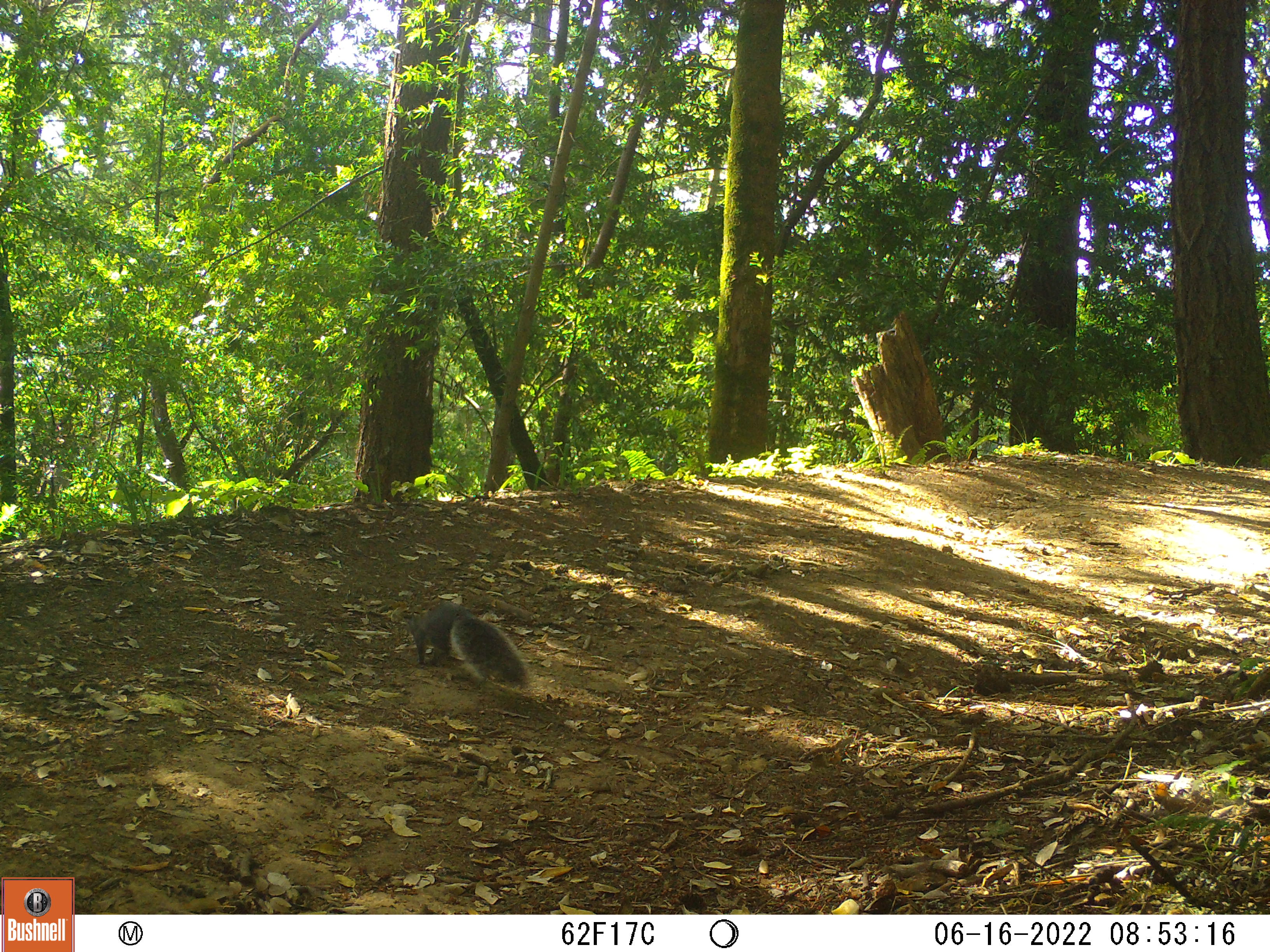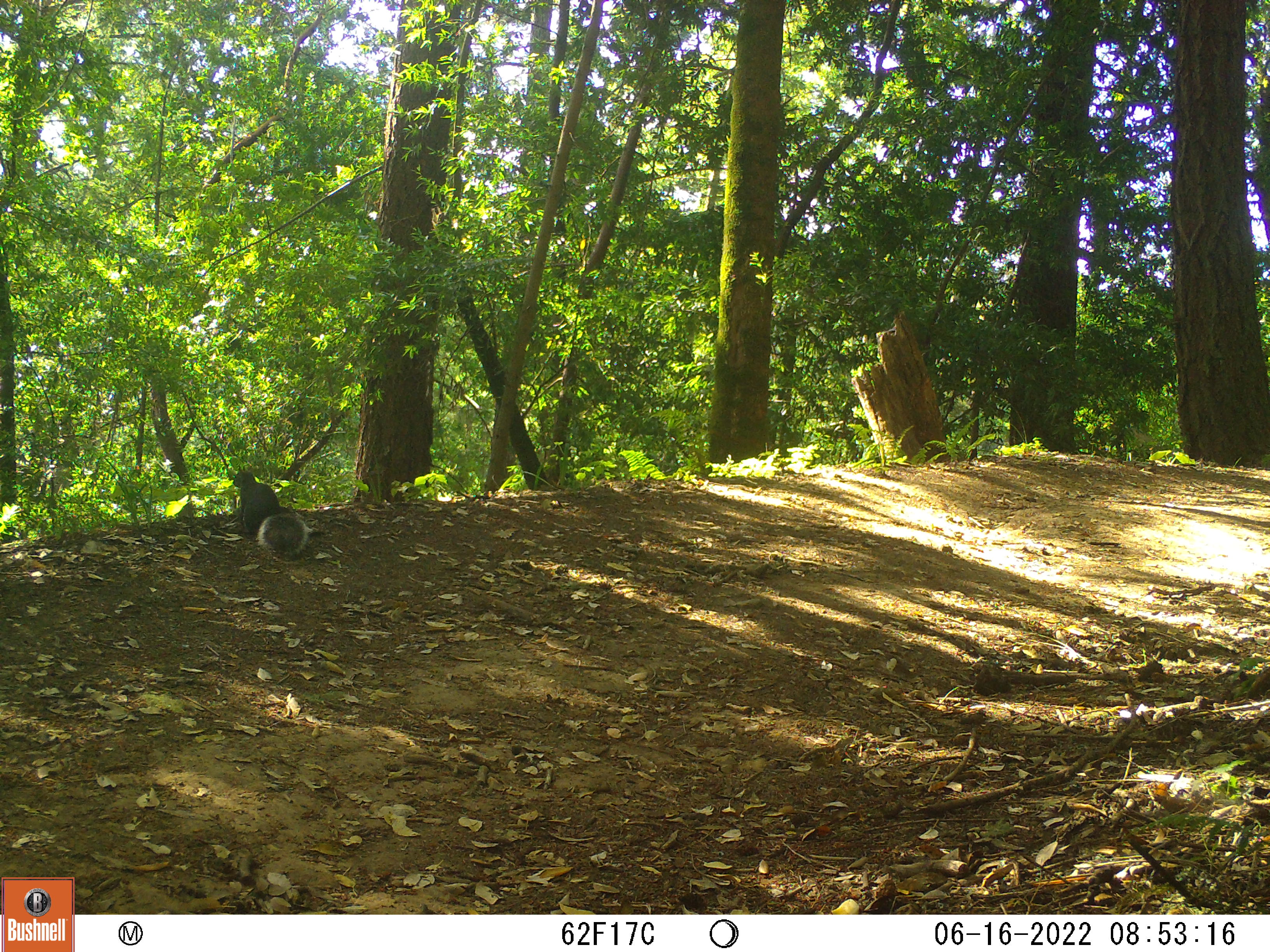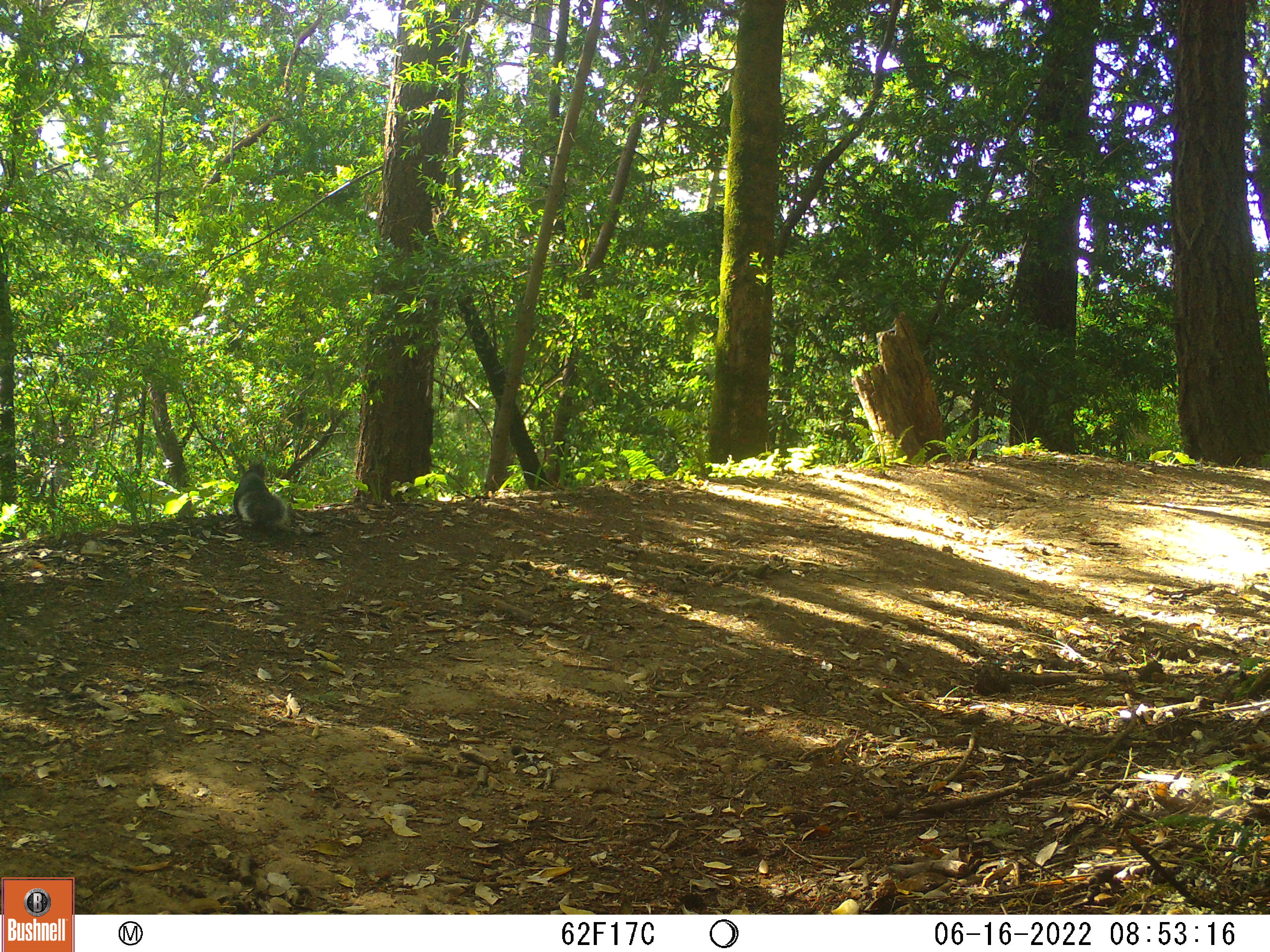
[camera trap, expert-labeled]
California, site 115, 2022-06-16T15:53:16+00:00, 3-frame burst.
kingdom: Animalia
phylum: Chordata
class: Mammalia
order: Rodentia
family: Sciuridae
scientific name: Sciuridae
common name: squirrel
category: unknown squirrel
Unknown squirrel (squirrel) (Sciuridae).